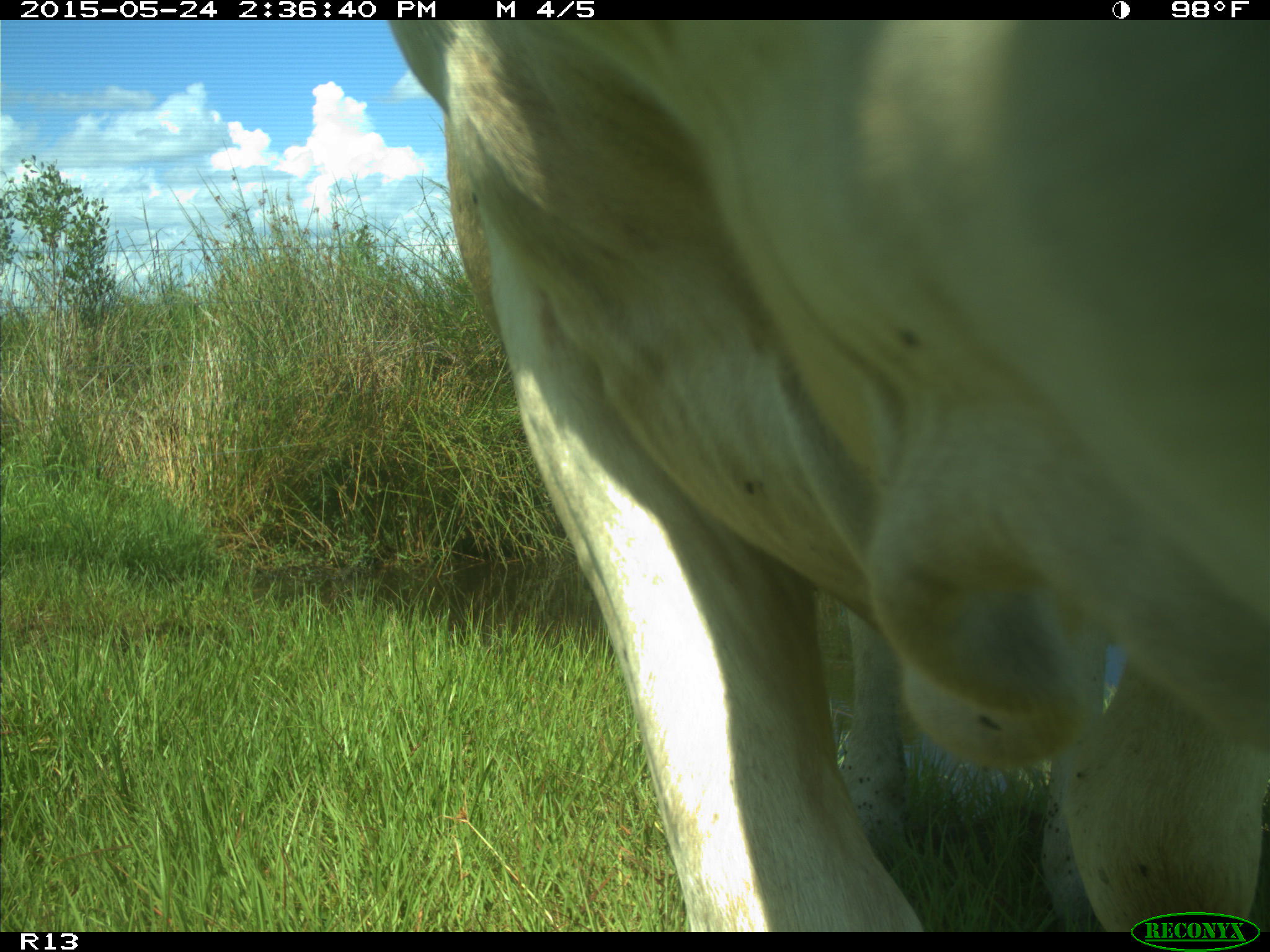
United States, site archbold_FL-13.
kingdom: Animalia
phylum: Chordata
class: Mammalia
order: Artiodactyla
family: Bovidae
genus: Bos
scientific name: Bos taurus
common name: domestic cow